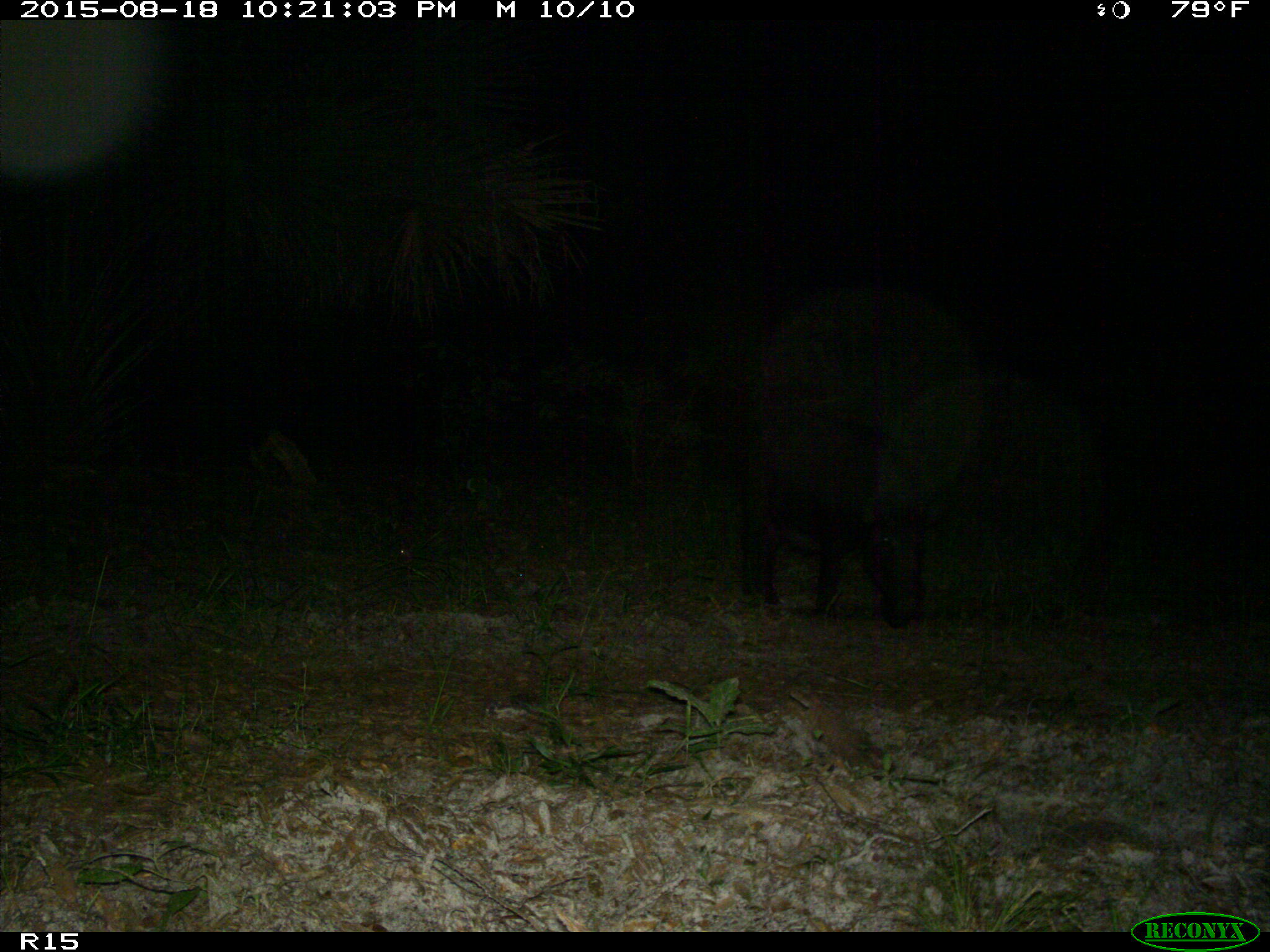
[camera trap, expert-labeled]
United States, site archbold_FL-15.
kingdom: Animalia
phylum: Chordata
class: Mammalia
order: Artiodactyla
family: Suidae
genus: Sus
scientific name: Sus scrofa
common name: wild boar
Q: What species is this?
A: Sus scrofa (wild boar).